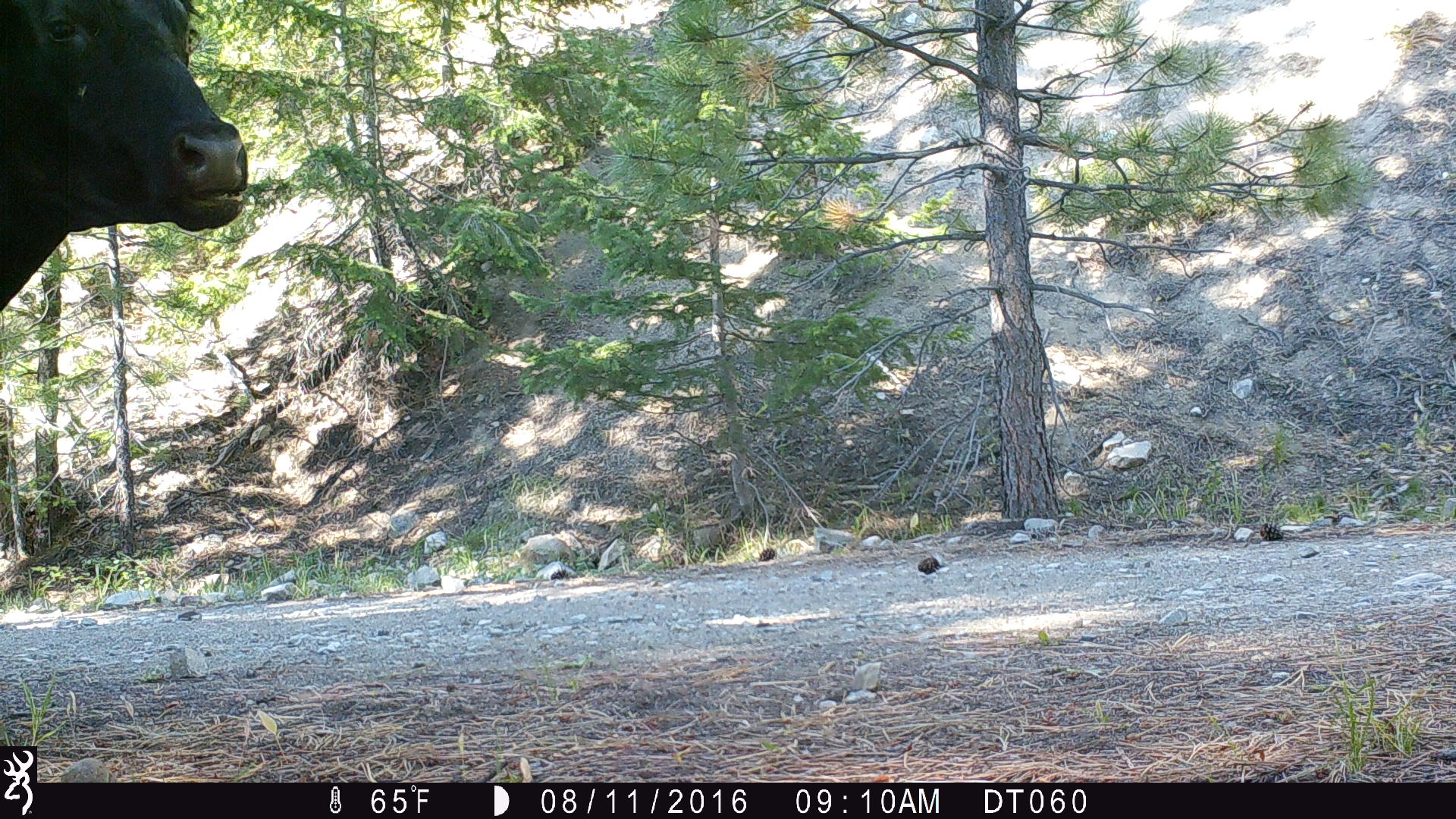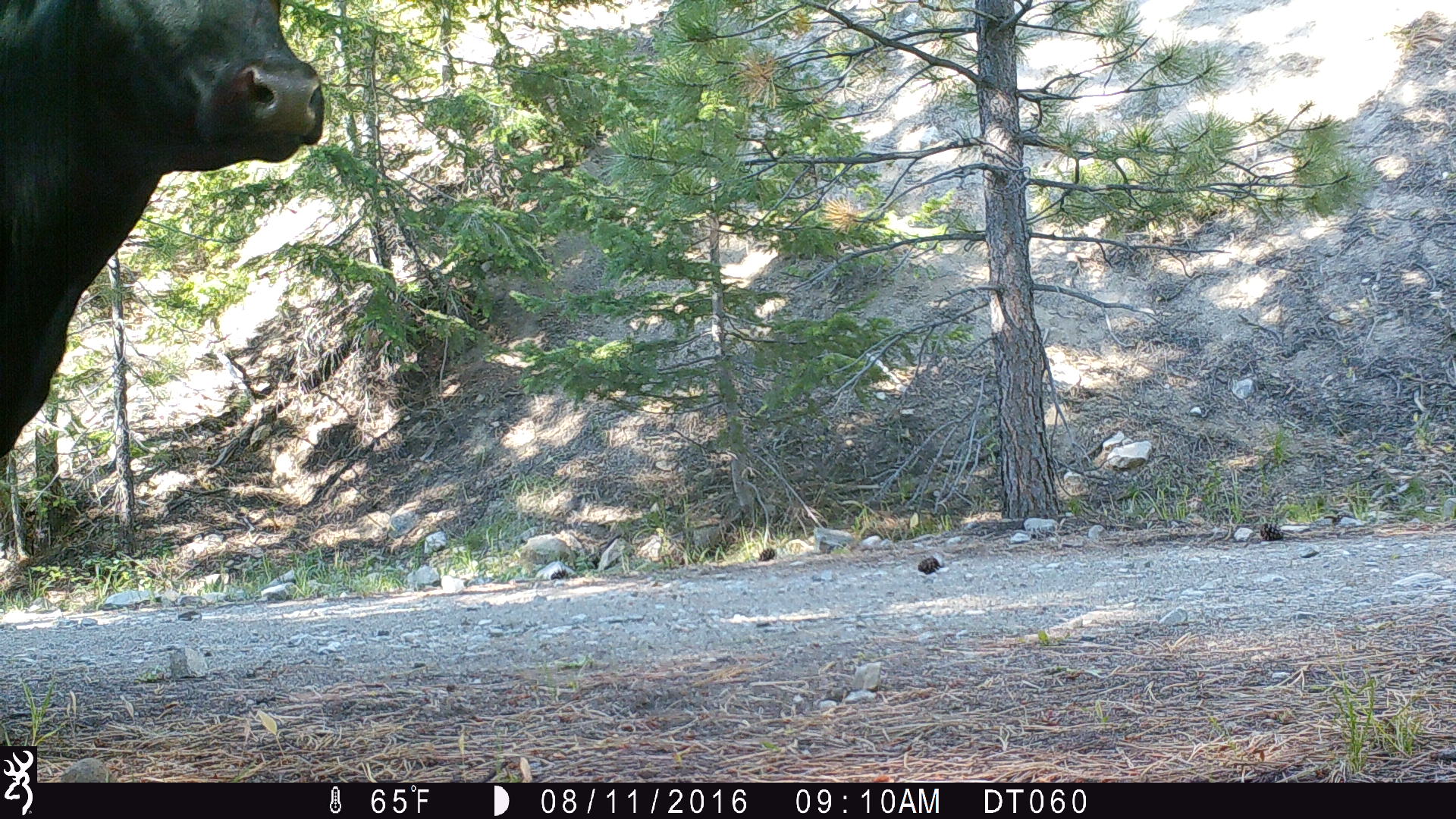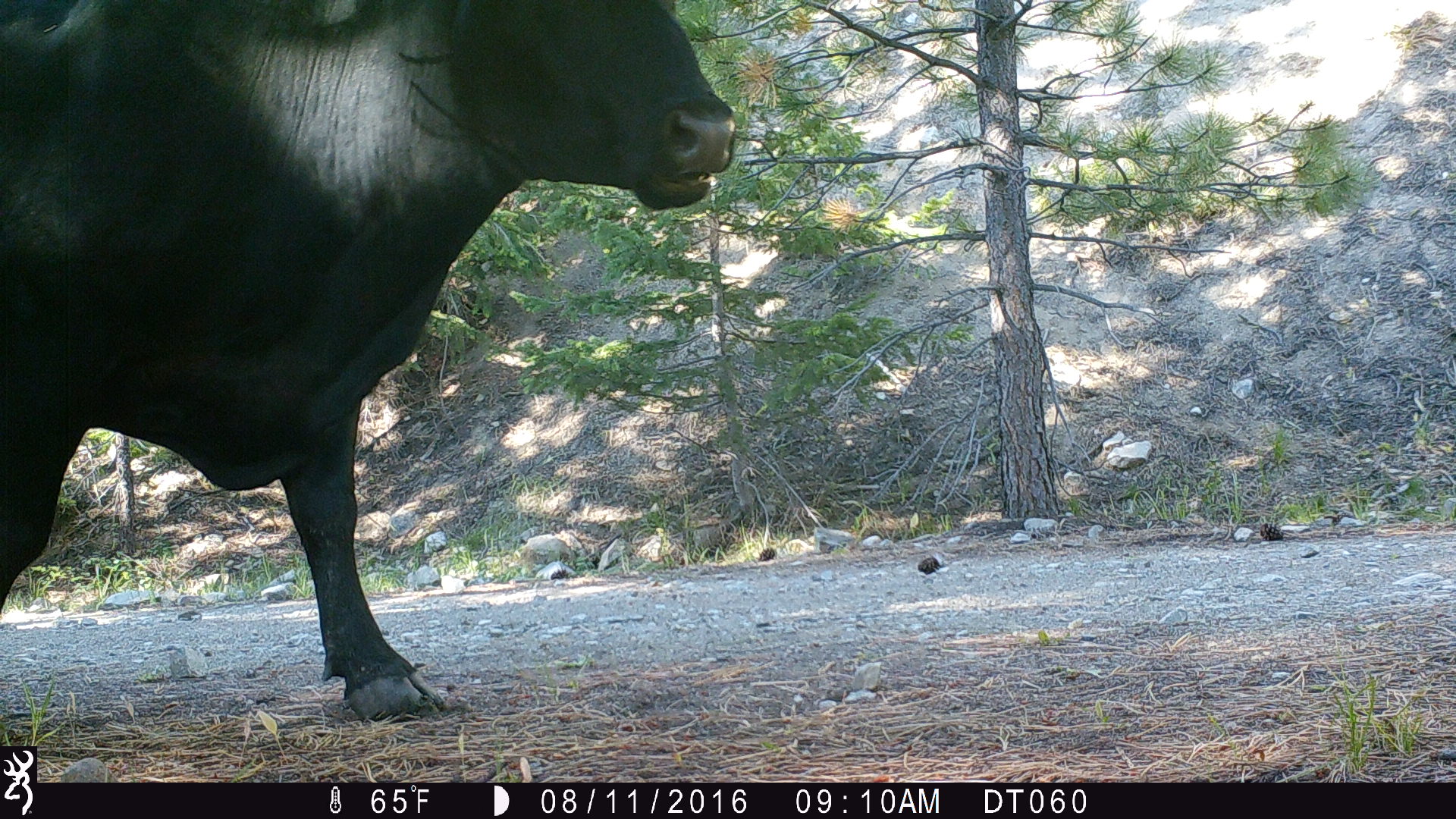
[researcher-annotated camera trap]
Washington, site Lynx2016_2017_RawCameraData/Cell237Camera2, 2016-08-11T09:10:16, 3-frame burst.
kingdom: Animalia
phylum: Chordata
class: Mammalia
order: Artiodactyla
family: Bovidae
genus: Bos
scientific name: Bos taurus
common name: domestic cattle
Domestic cattle (Bos taurus). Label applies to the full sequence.